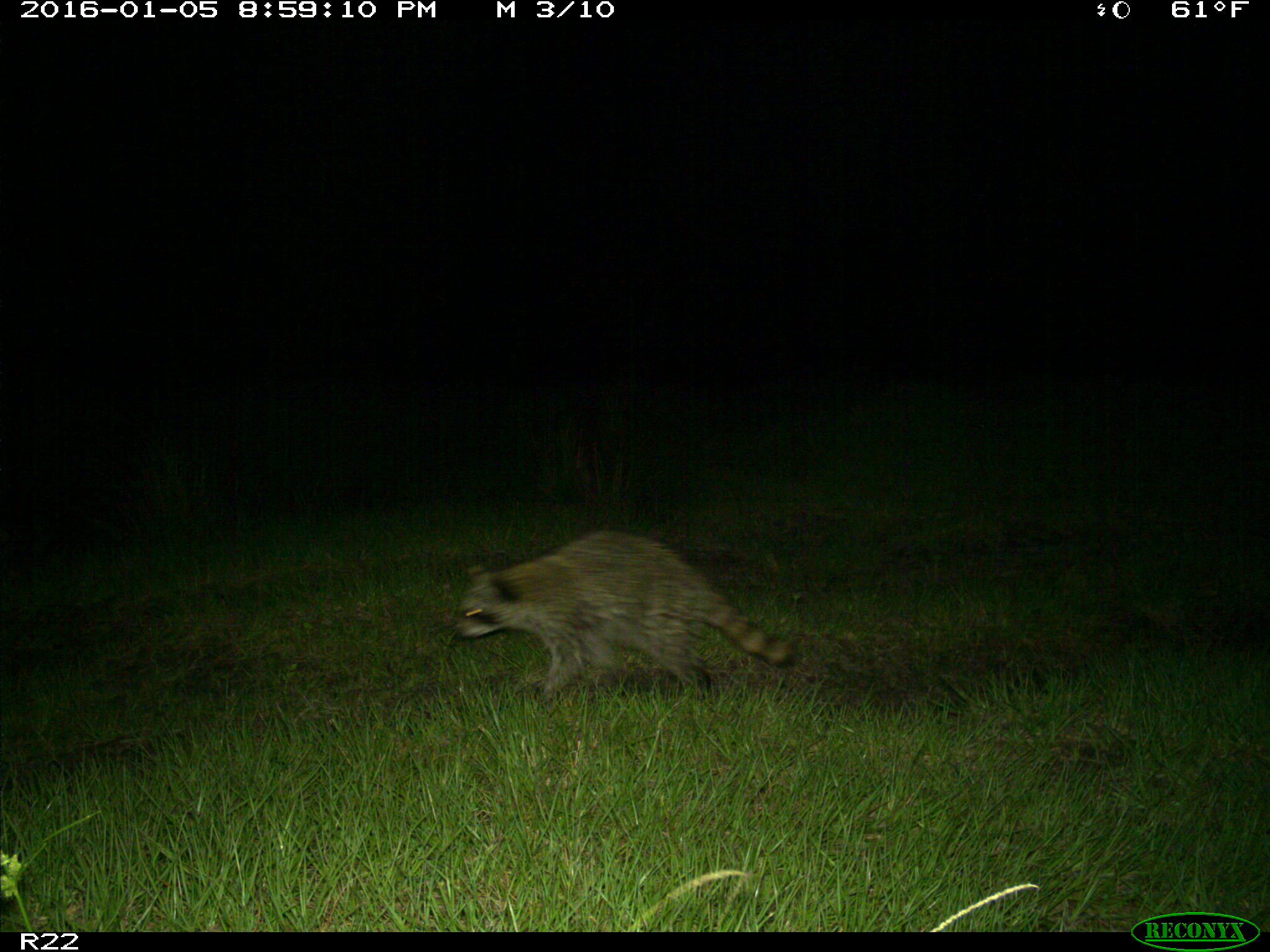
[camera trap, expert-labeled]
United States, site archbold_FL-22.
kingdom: Animalia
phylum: Chordata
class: Mammalia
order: Carnivora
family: Procyonidae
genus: Procyon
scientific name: Procyon lotor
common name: common raccoon